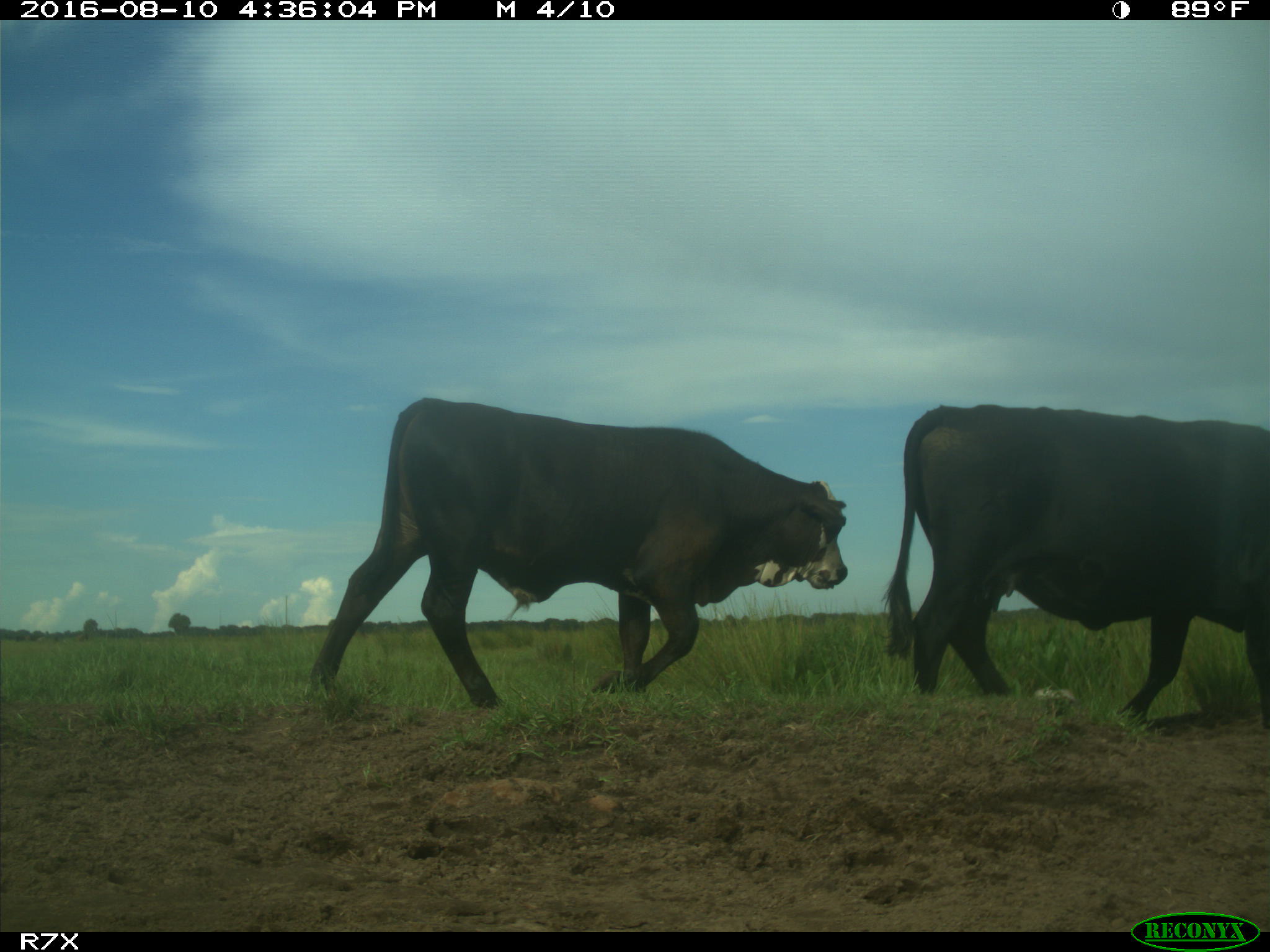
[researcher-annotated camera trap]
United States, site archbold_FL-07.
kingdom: Animalia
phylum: Chordata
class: Mammalia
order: Artiodactyla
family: Bovidae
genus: Bos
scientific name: Bos taurus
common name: domestic cow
Bos taurus (domestic cow).